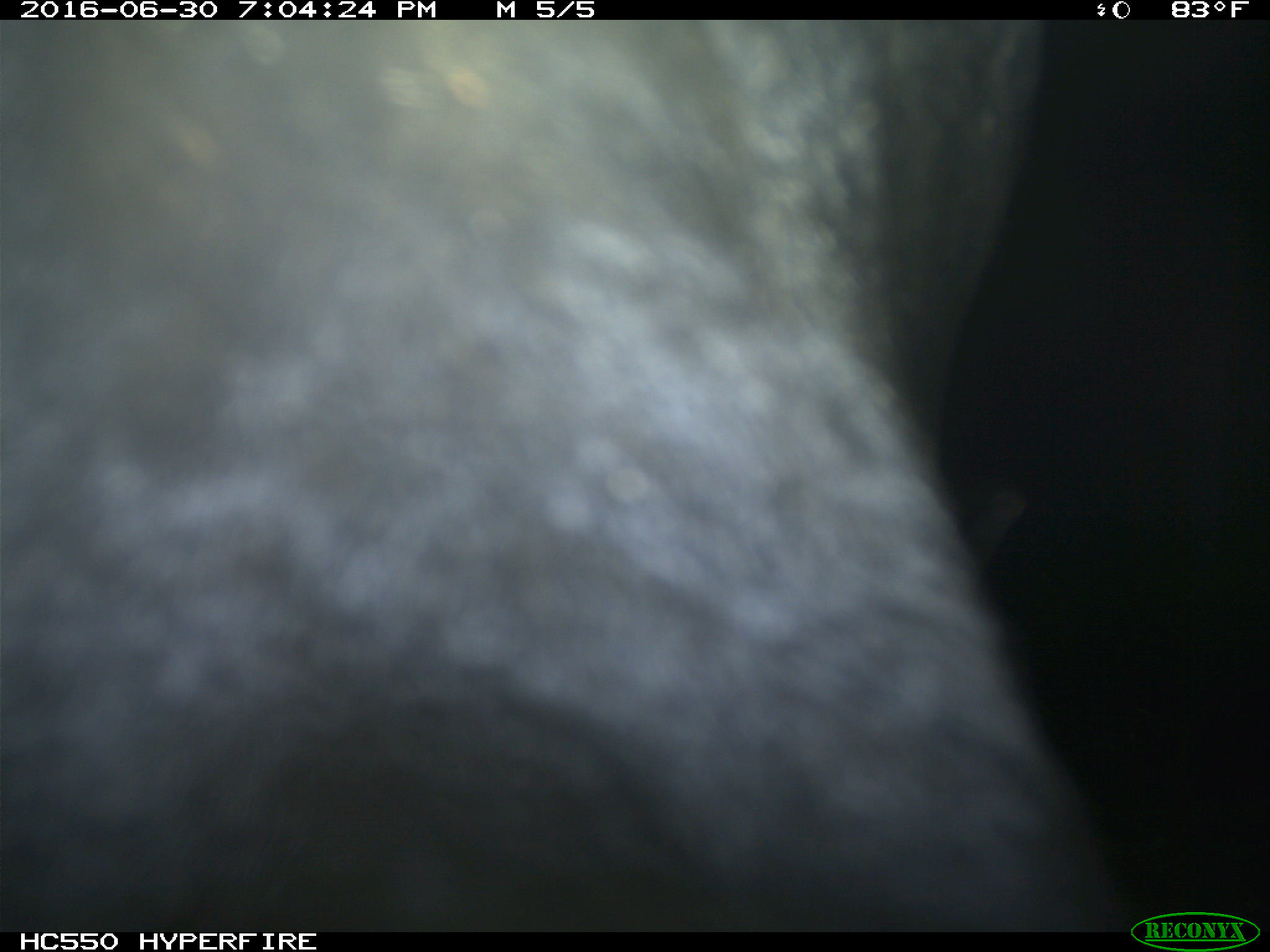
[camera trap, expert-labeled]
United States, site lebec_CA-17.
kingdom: Animalia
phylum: Chordata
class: Mammalia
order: Artiodactyla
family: Bovidae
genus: Bos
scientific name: Bos taurus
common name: domestic cow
Bos taurus (domestic cow).